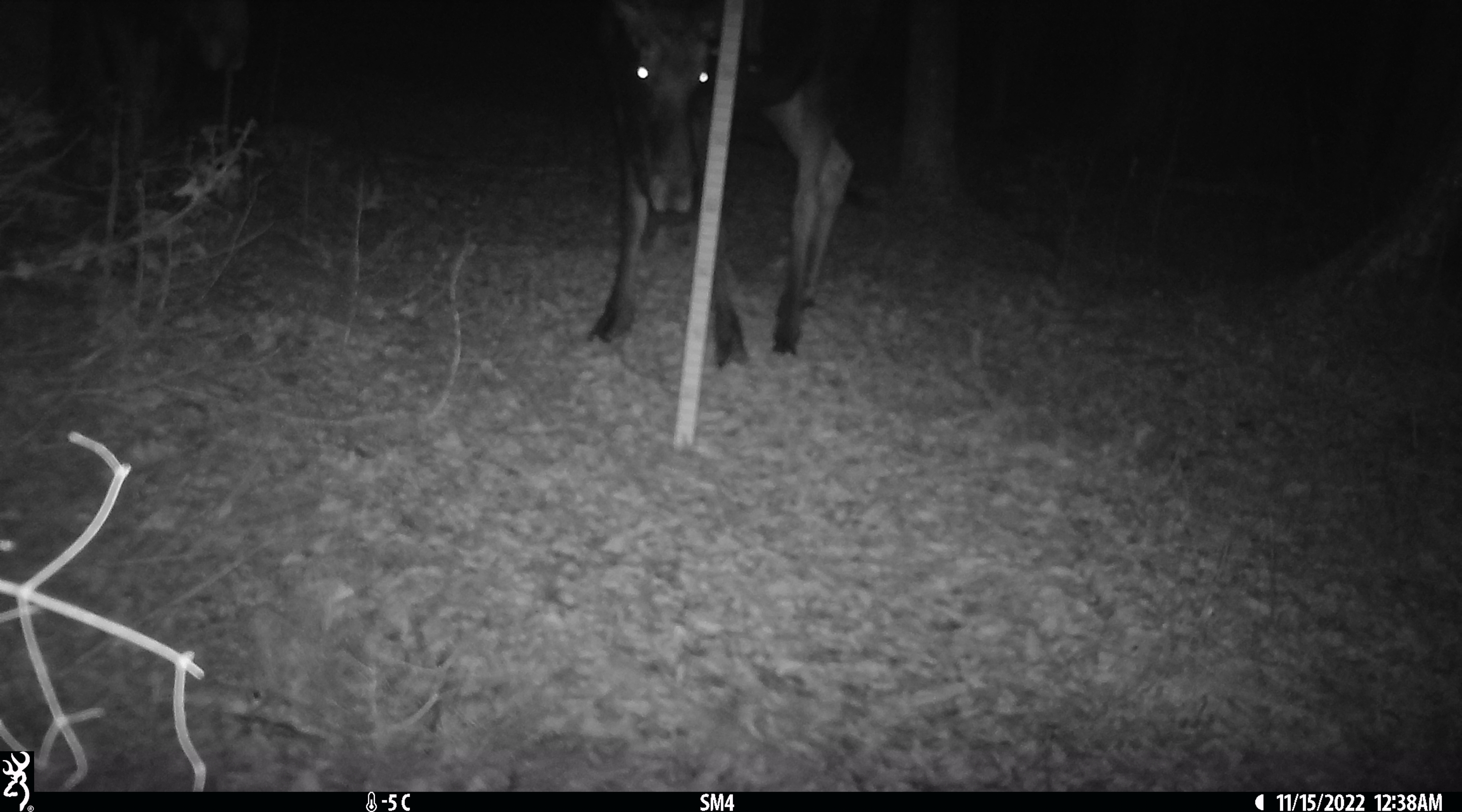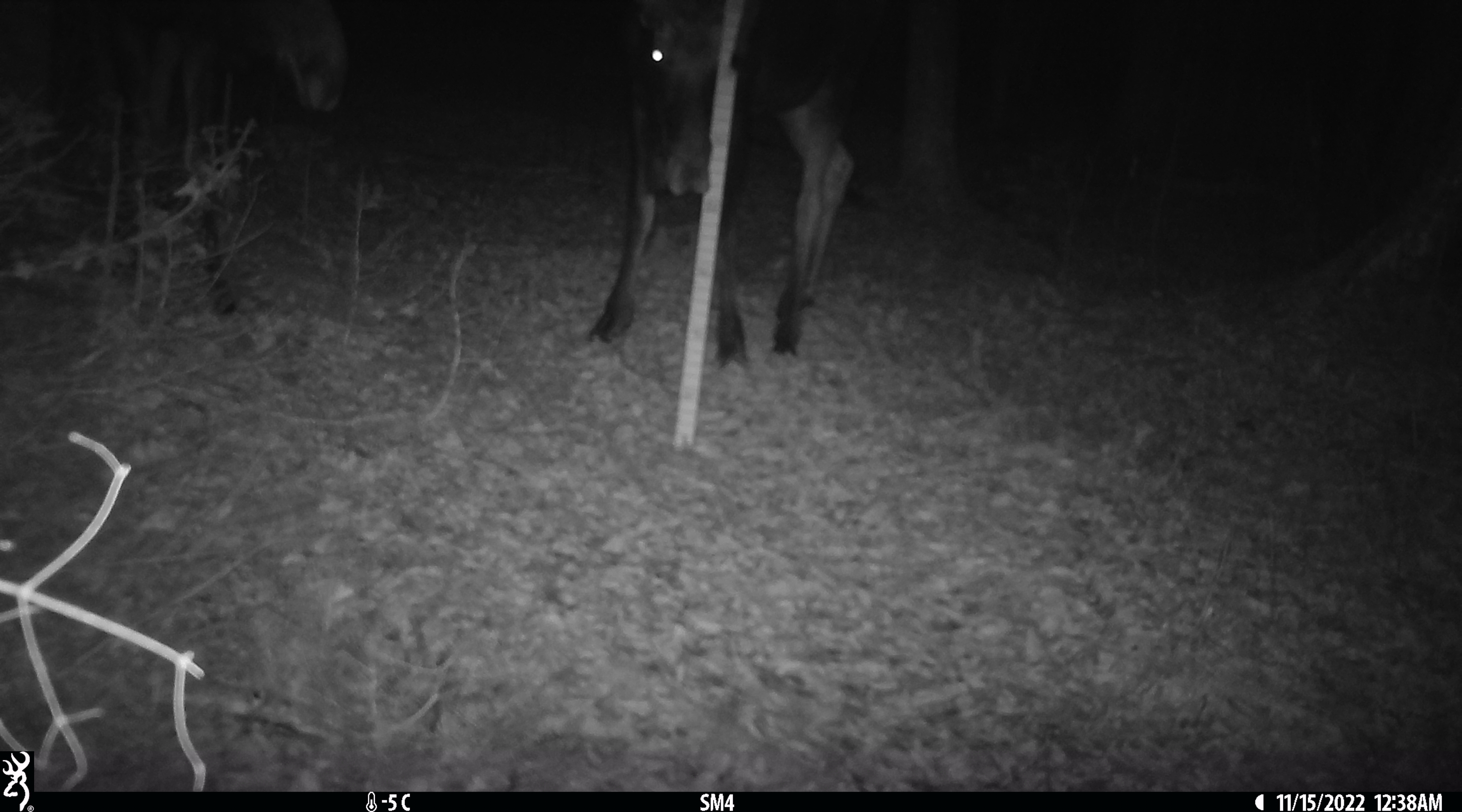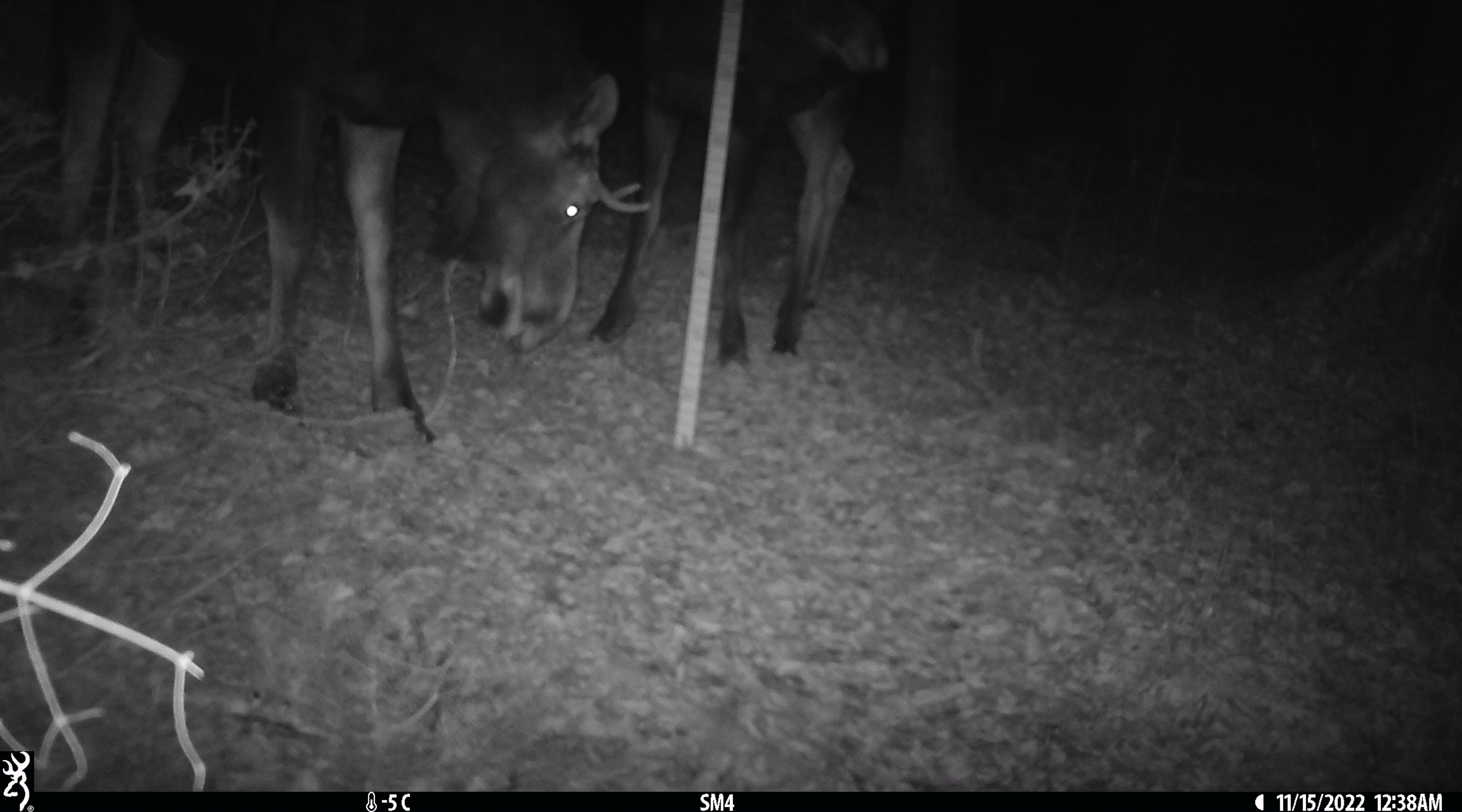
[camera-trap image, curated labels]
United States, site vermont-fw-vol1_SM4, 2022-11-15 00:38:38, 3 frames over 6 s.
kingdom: Animalia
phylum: Chordata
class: Mammalia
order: Artiodactyla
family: Cervidae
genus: Alces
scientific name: Alces alces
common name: moose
Moose (Alces alces).